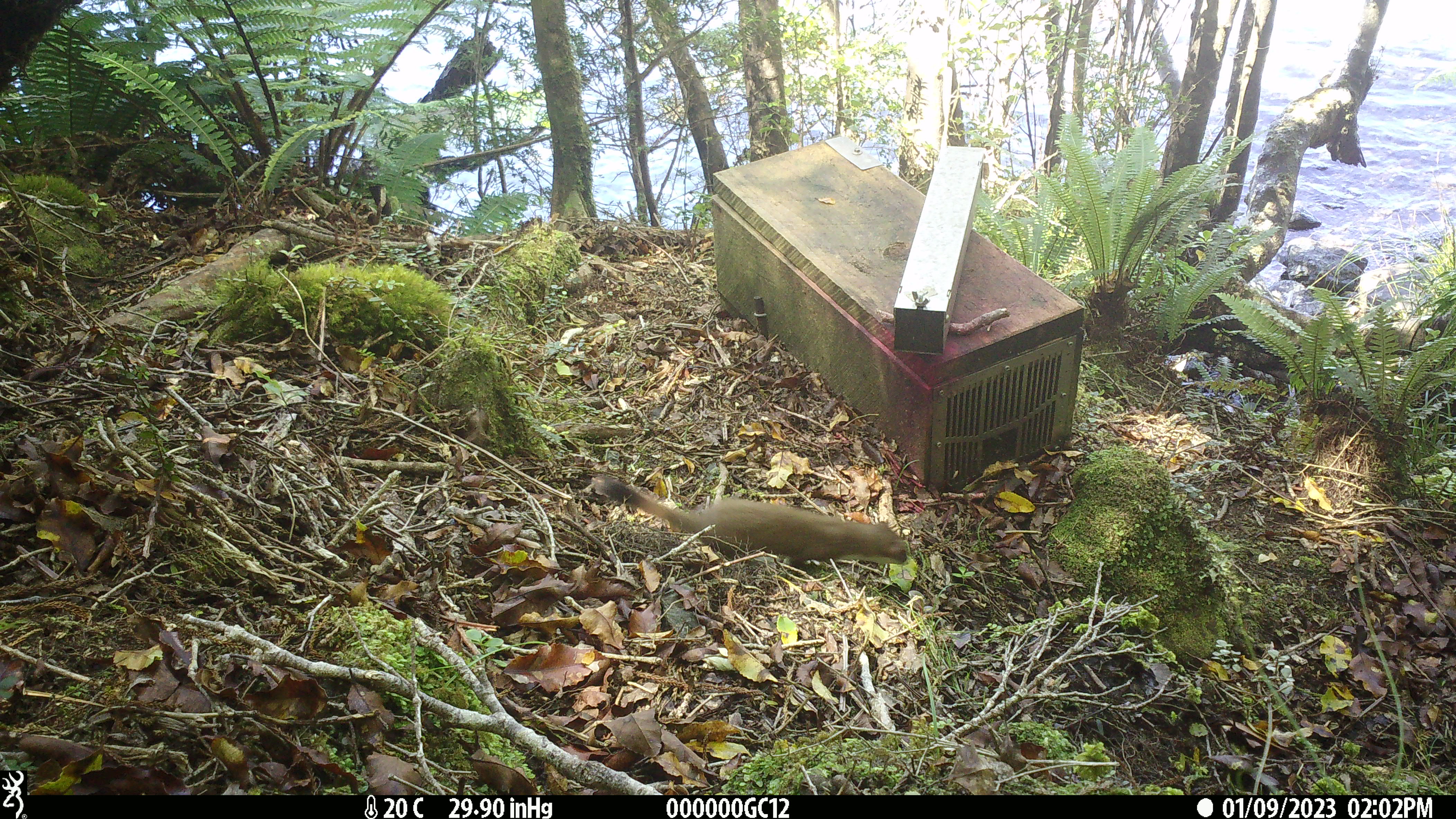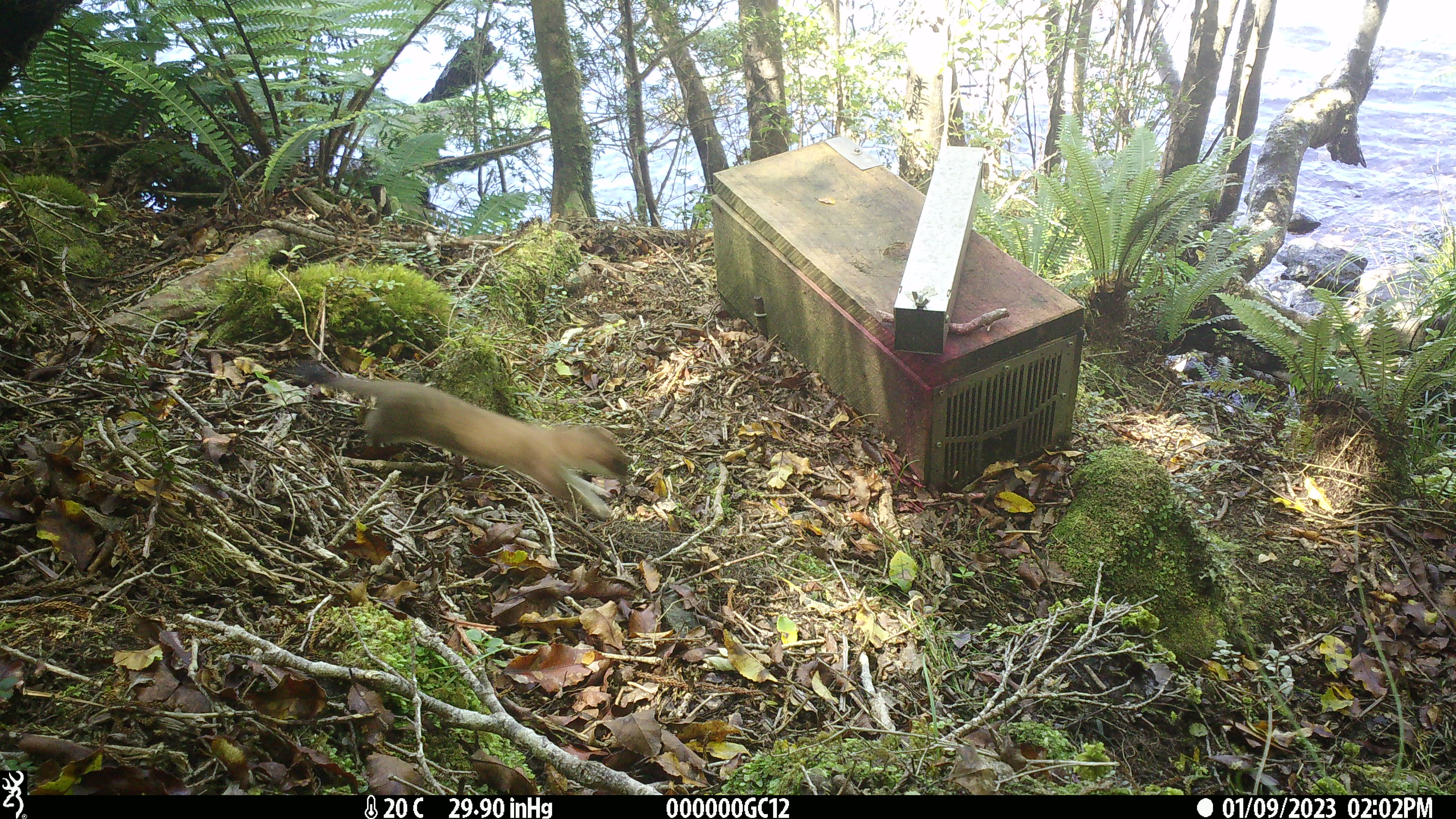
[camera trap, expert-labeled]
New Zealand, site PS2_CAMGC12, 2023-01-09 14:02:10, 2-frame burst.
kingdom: Animalia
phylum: Chordata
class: Mammalia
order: Carnivora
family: Mustelidae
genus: Mustela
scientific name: Mustela erminea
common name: stoat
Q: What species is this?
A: Stoat (Mustela erminea).